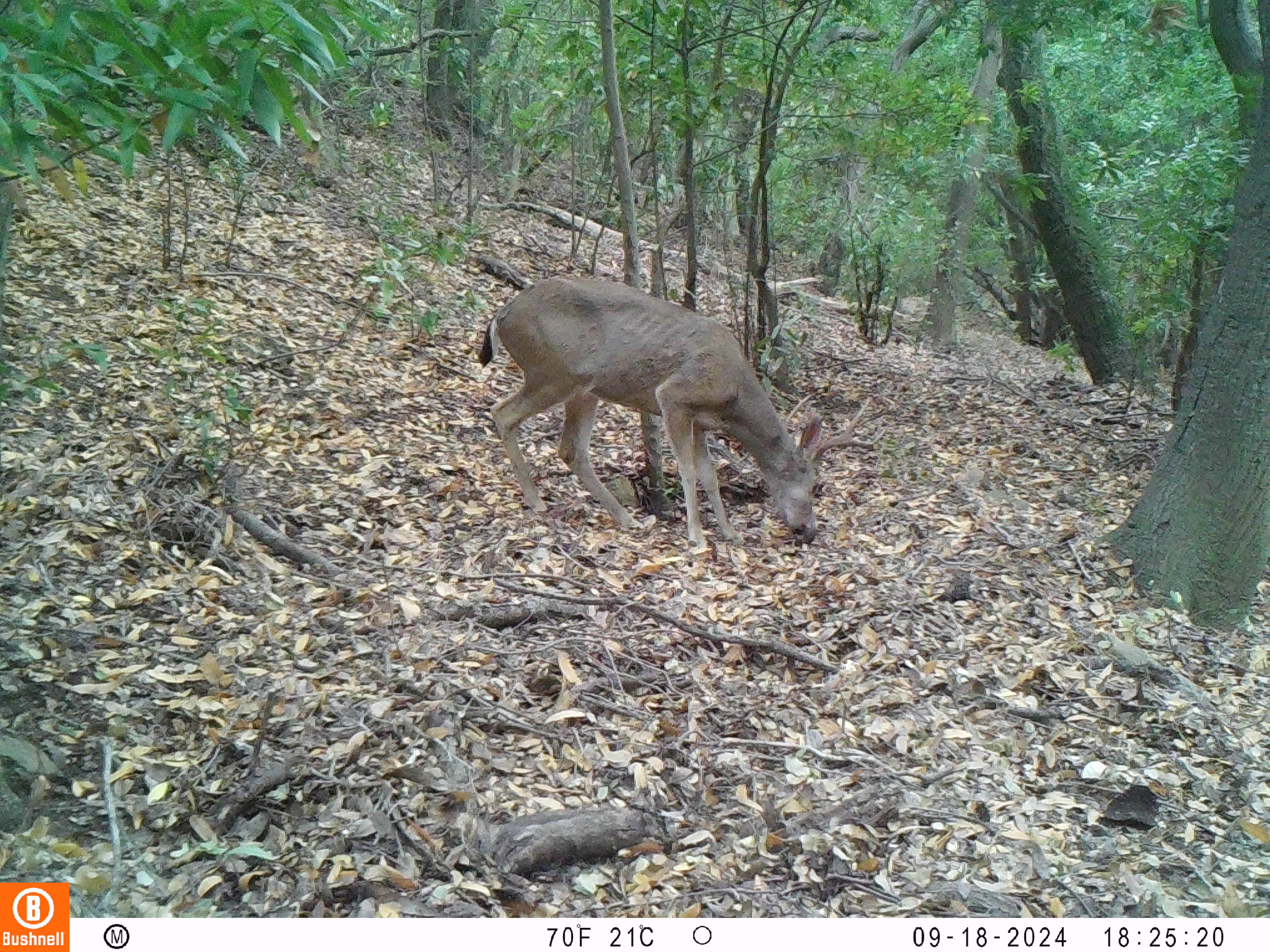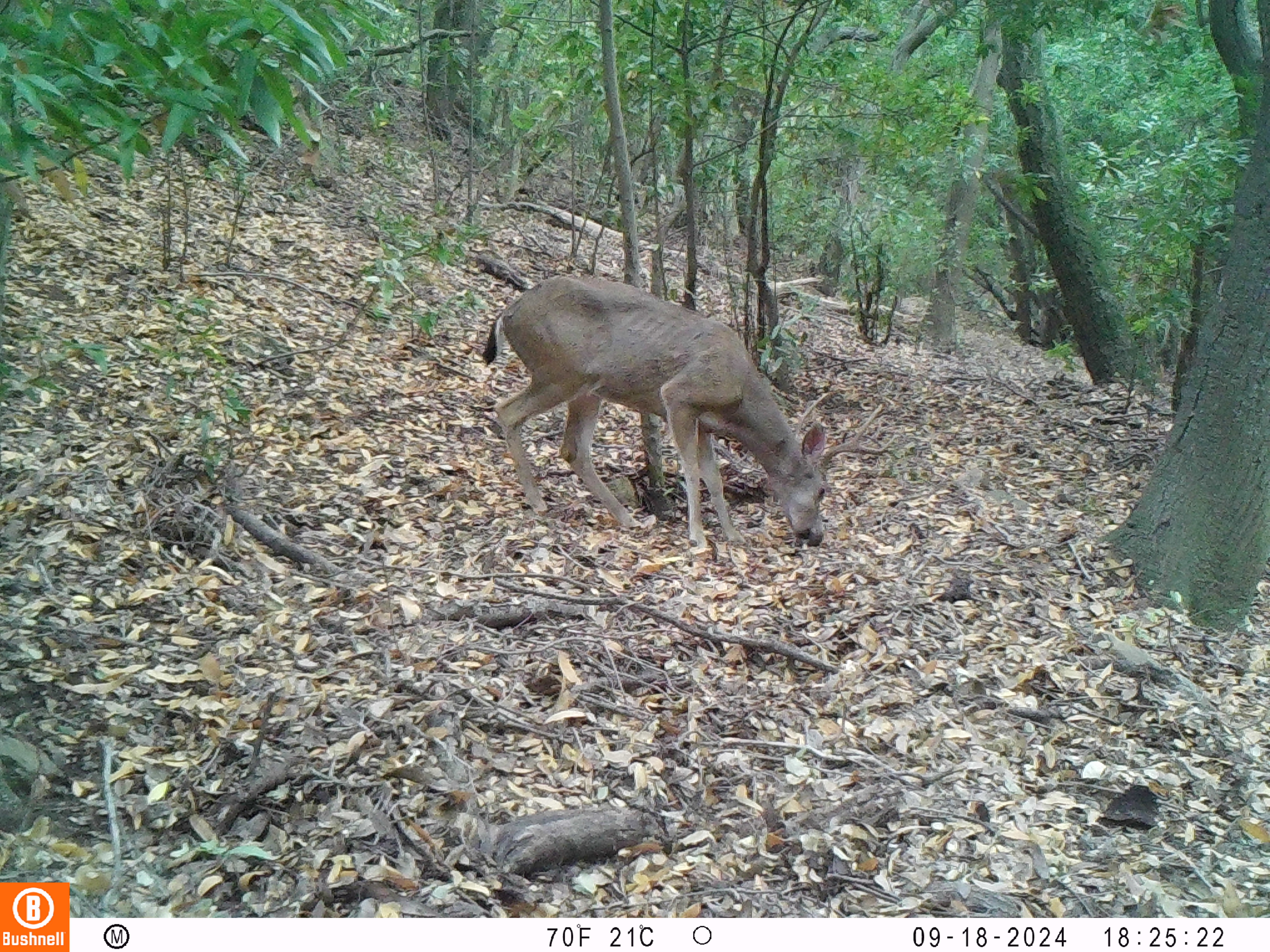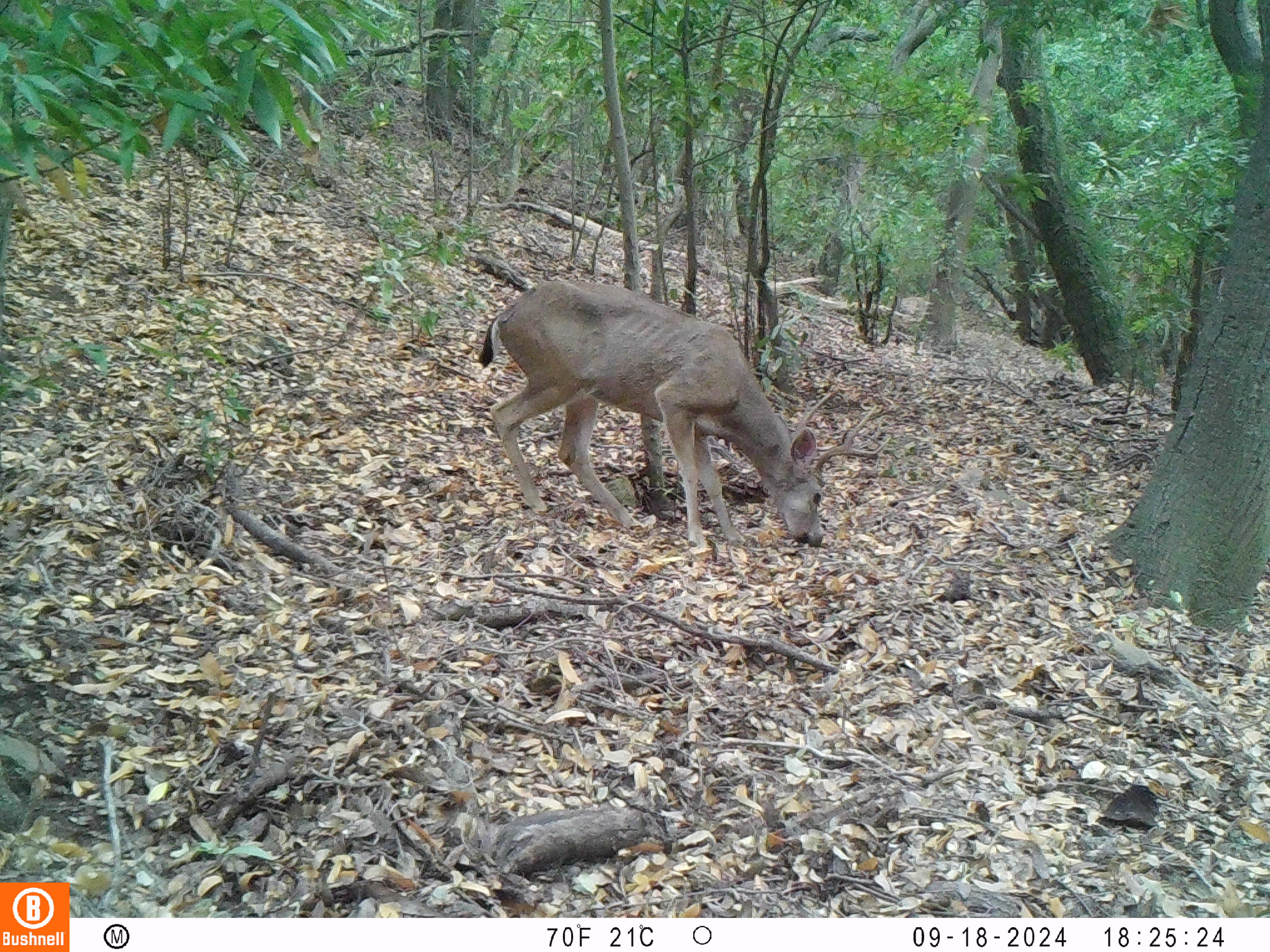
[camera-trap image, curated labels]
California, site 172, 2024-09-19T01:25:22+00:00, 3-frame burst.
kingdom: Animalia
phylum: Chordata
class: Mammalia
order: Artiodactyla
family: Cervidae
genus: Odocoileus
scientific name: Odocoileus hemionus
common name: mule deer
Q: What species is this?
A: Mule deer (Odocoileus hemionus).